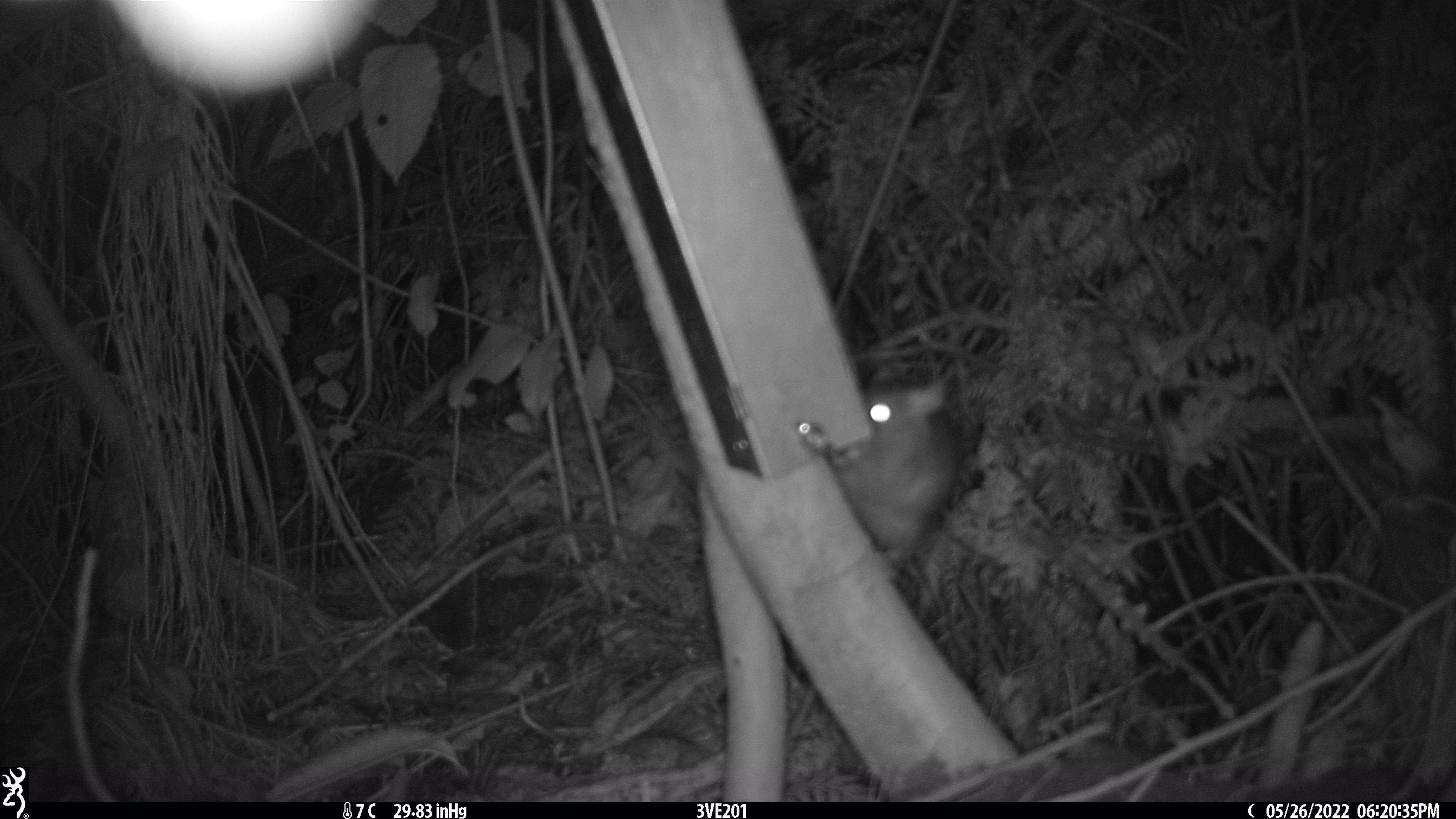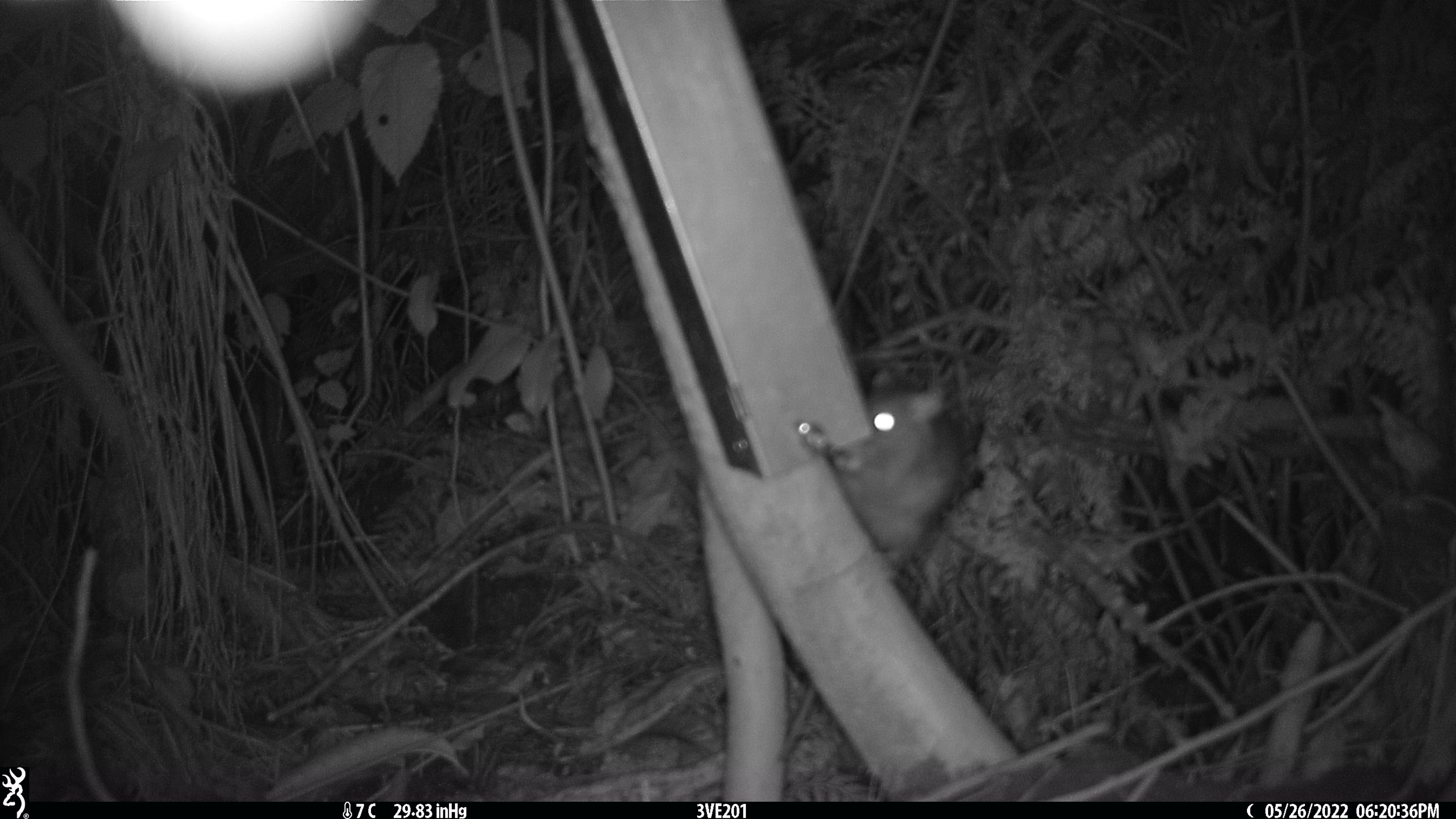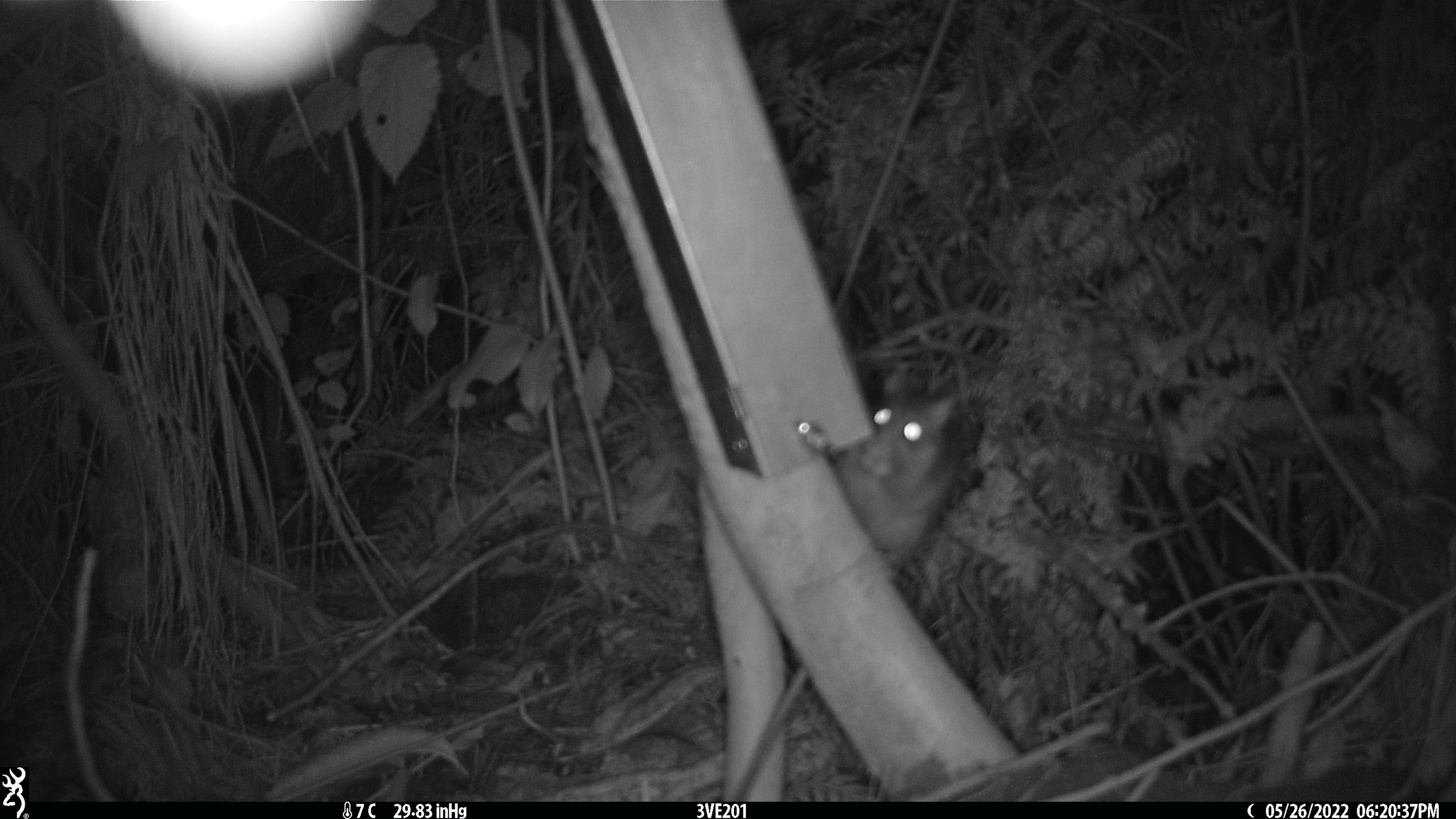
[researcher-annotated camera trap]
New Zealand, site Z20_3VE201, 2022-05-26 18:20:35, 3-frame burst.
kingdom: Animalia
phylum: Chordata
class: Mammalia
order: Rodentia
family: Muridae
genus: Rattus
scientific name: Rattus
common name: rat